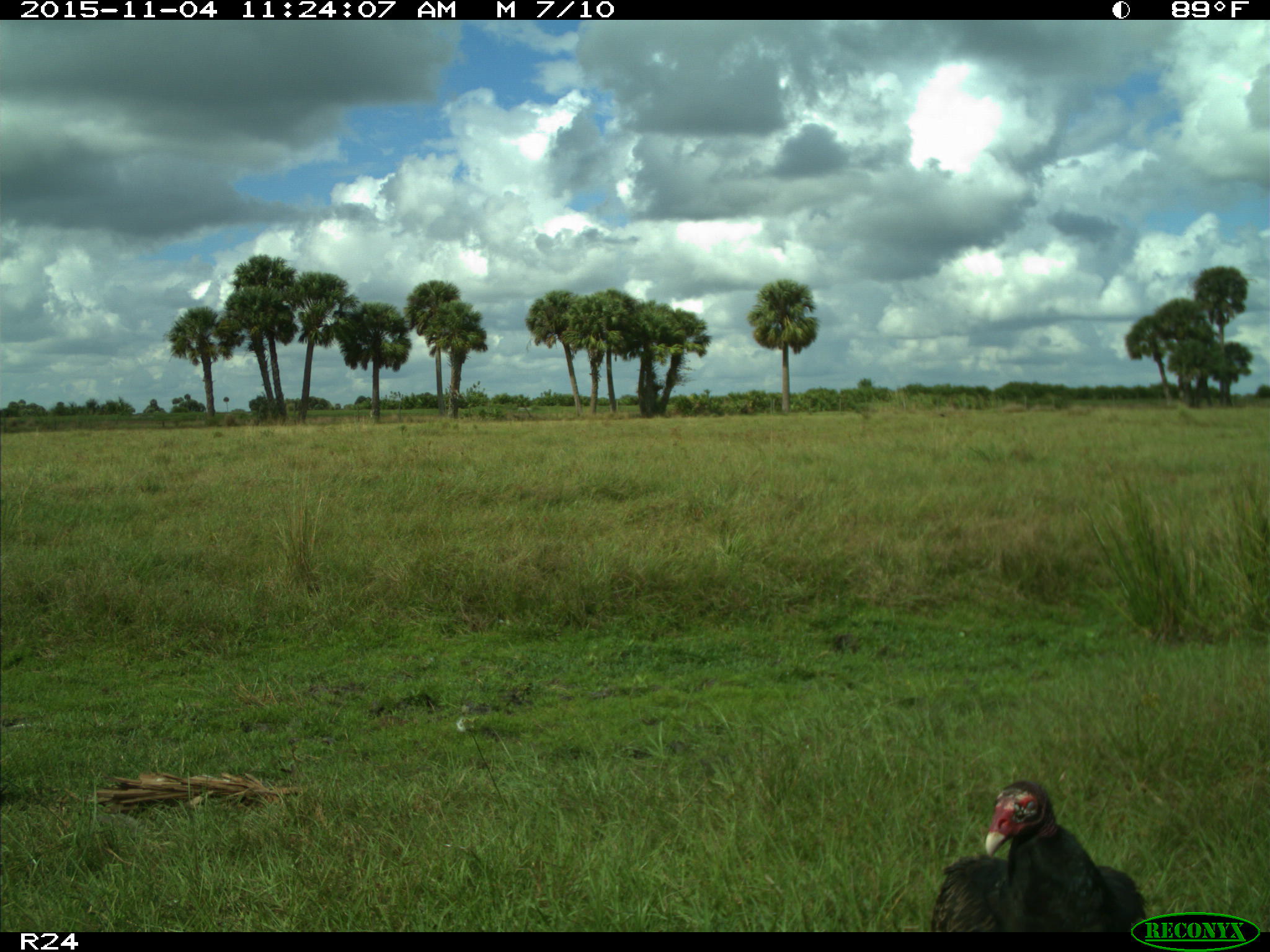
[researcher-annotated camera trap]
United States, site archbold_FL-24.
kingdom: Animalia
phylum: Chordata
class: Aves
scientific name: Aves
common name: birds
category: unidentified bird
Unidentified bird (birds) (Aves).